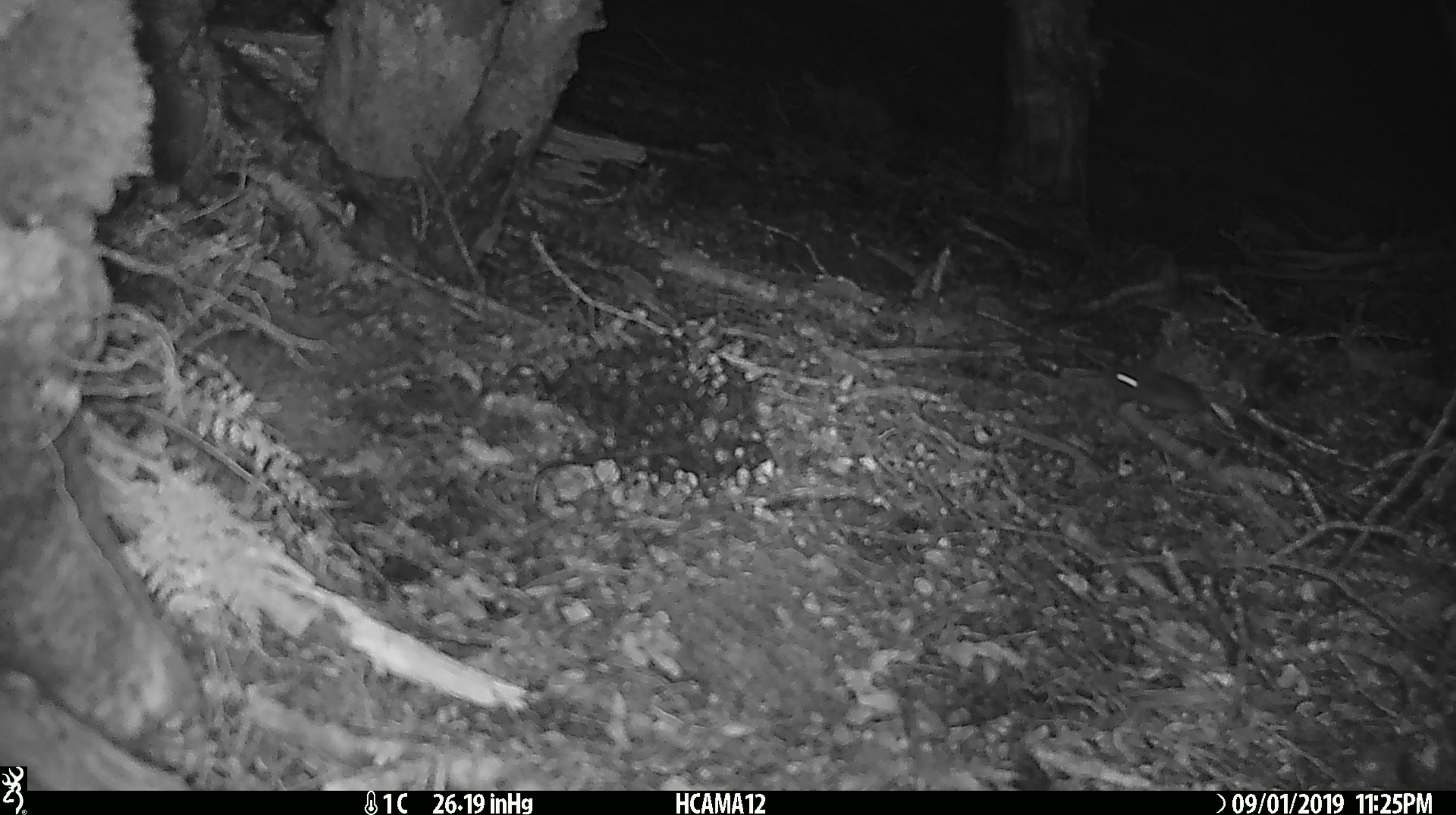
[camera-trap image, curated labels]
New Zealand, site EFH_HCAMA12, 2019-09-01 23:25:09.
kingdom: Animalia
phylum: Chordata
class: Mammalia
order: Rodentia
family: Muridae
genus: Mus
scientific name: Mus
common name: mouse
Mouse (Mus).